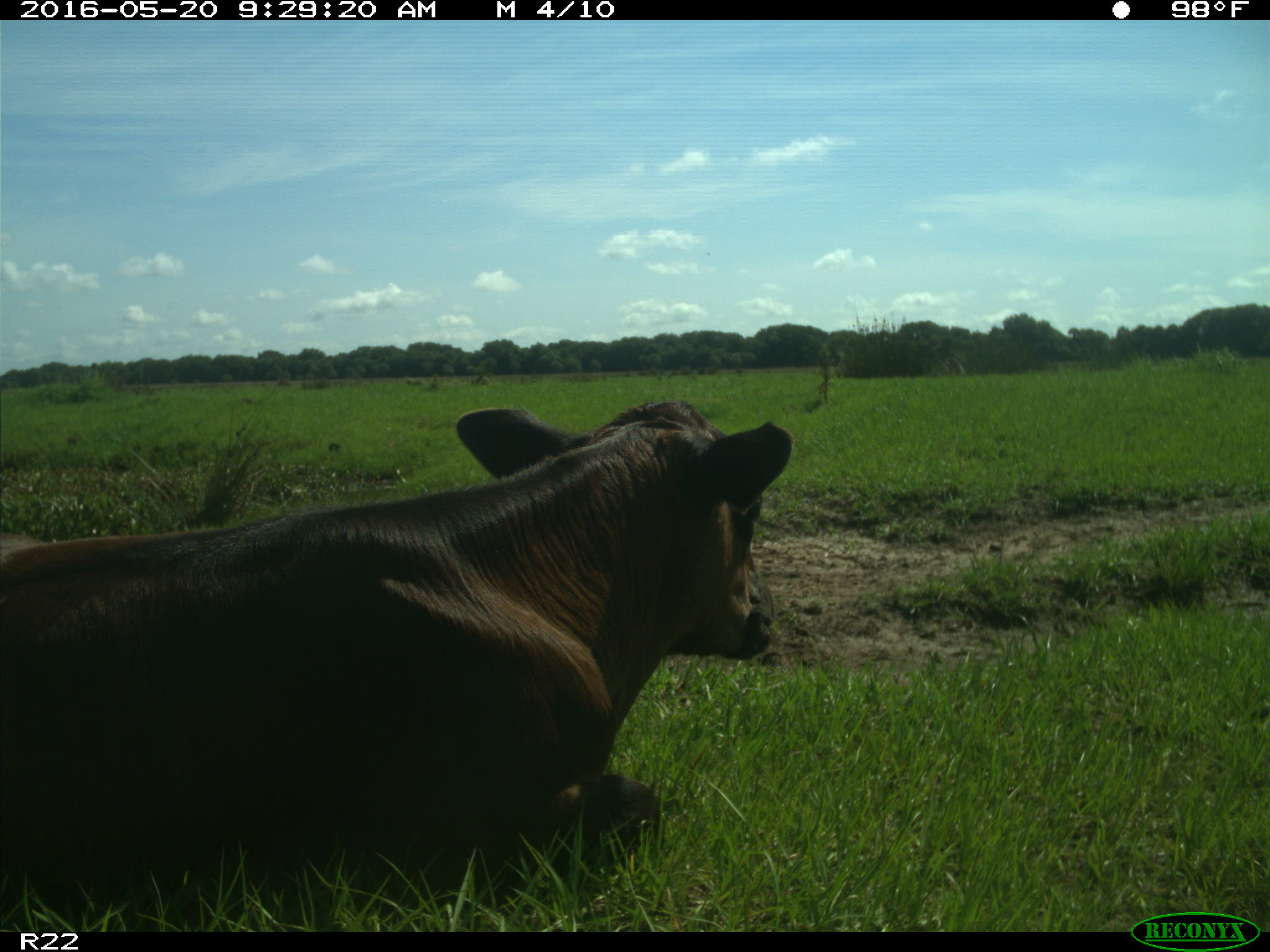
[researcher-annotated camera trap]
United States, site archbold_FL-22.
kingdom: Animalia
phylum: Chordata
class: Mammalia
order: Artiodactyla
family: Bovidae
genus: Bos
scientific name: Bos taurus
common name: domestic cow